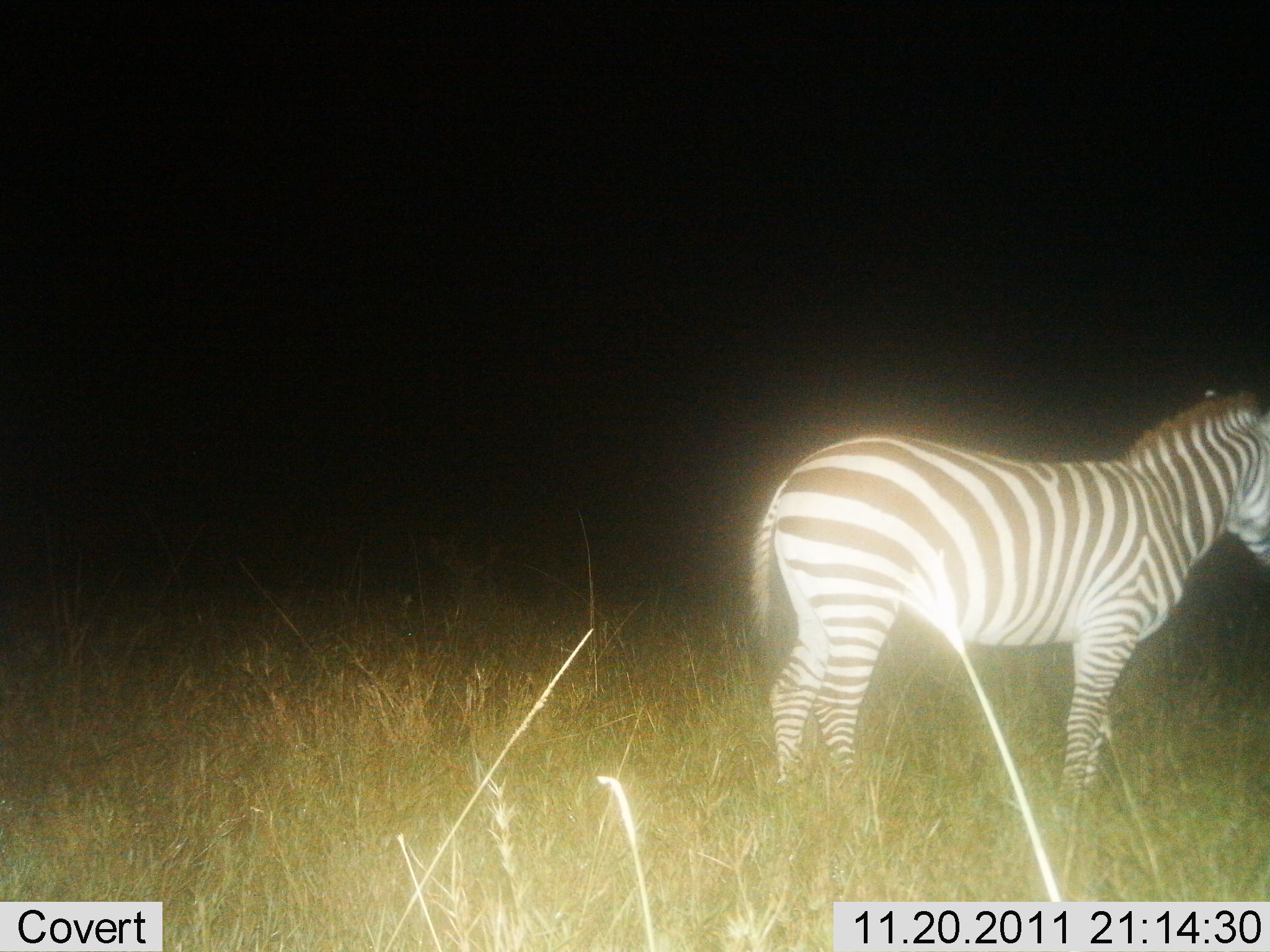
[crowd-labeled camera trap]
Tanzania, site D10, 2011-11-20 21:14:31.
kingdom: Animalia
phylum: Chordata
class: Mammalia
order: Perissodactyla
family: Equidae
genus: Equus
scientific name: Equus quagga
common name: plains zebra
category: zebra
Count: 1.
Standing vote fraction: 86%.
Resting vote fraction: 0%.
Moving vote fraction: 14%.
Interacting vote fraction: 0%.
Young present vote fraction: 0%.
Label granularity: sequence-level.